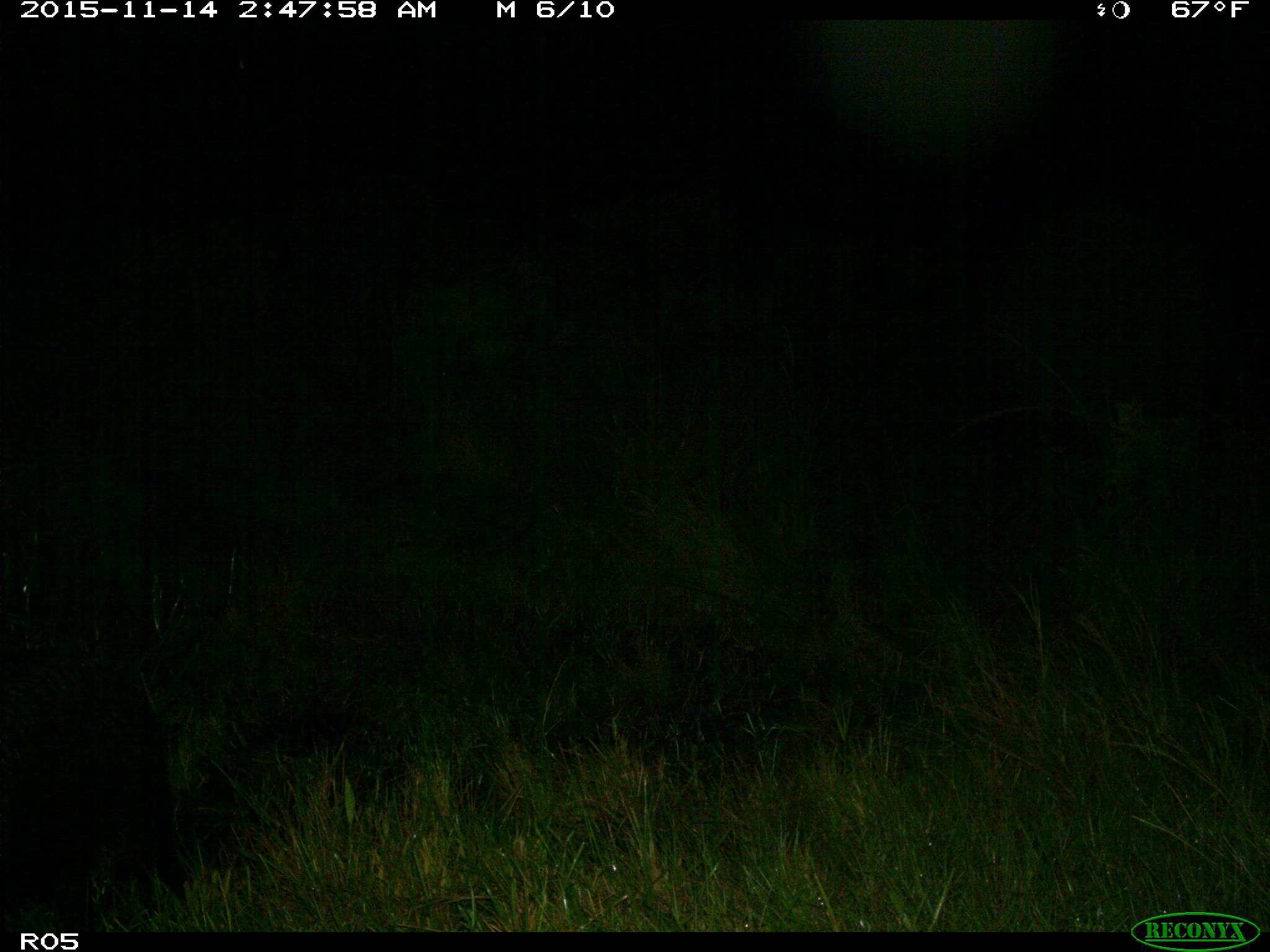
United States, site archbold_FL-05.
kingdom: Animalia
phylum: Chordata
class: Mammalia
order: Artiodactyla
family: Suidae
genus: Sus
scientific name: Sus scrofa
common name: wild boar